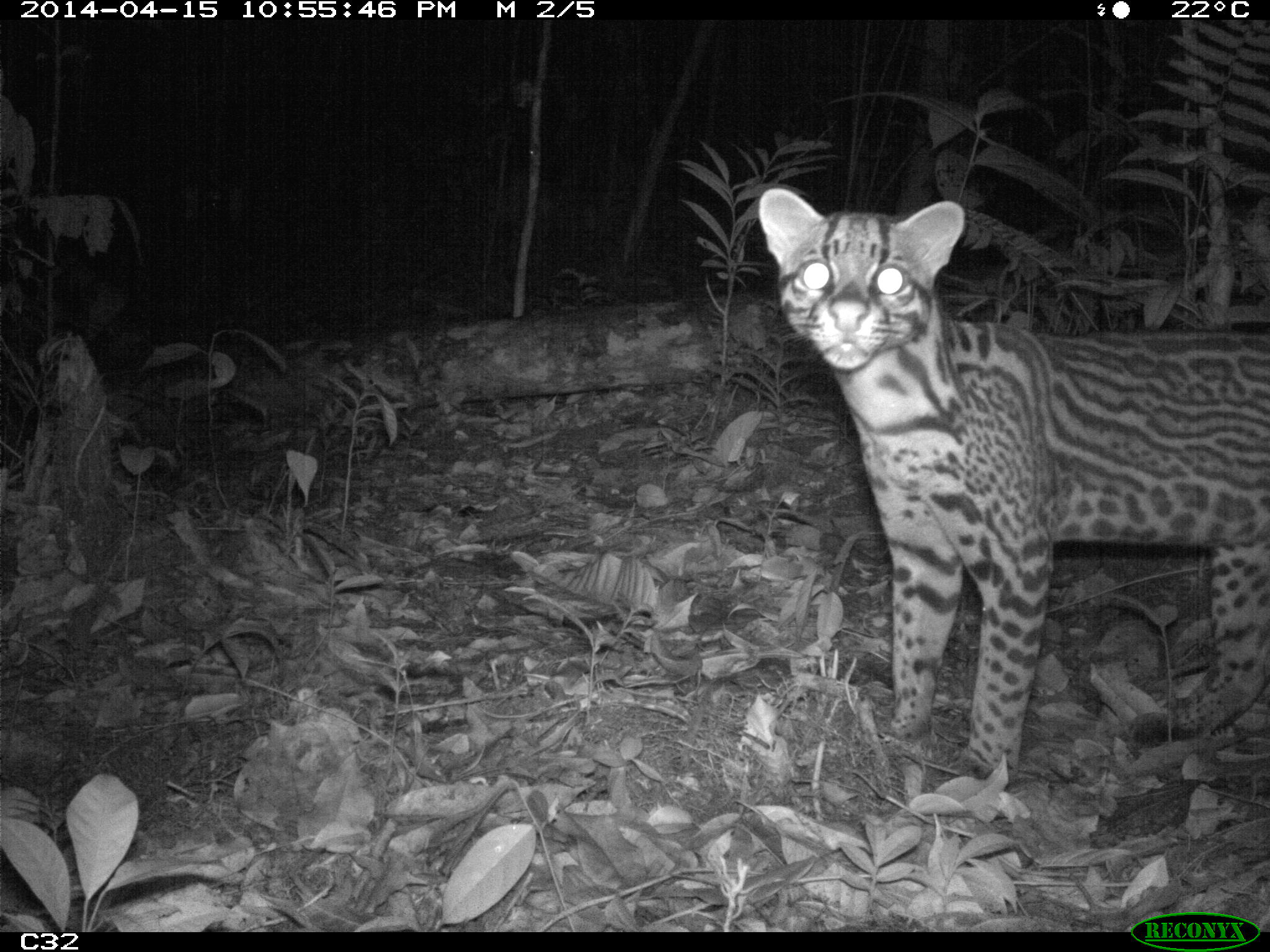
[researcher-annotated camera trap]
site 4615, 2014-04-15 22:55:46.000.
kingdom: Animalia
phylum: Chordata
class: Mammalia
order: Carnivora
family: Felidae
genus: Leopardus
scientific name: Leopardus pardalis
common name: ocelot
Leopardus pardalis (ocelot), count 1, age adult, sex female.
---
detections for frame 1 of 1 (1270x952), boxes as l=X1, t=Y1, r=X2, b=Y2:
leopardus pardalis: l=757, t=185, r=1270, b=785